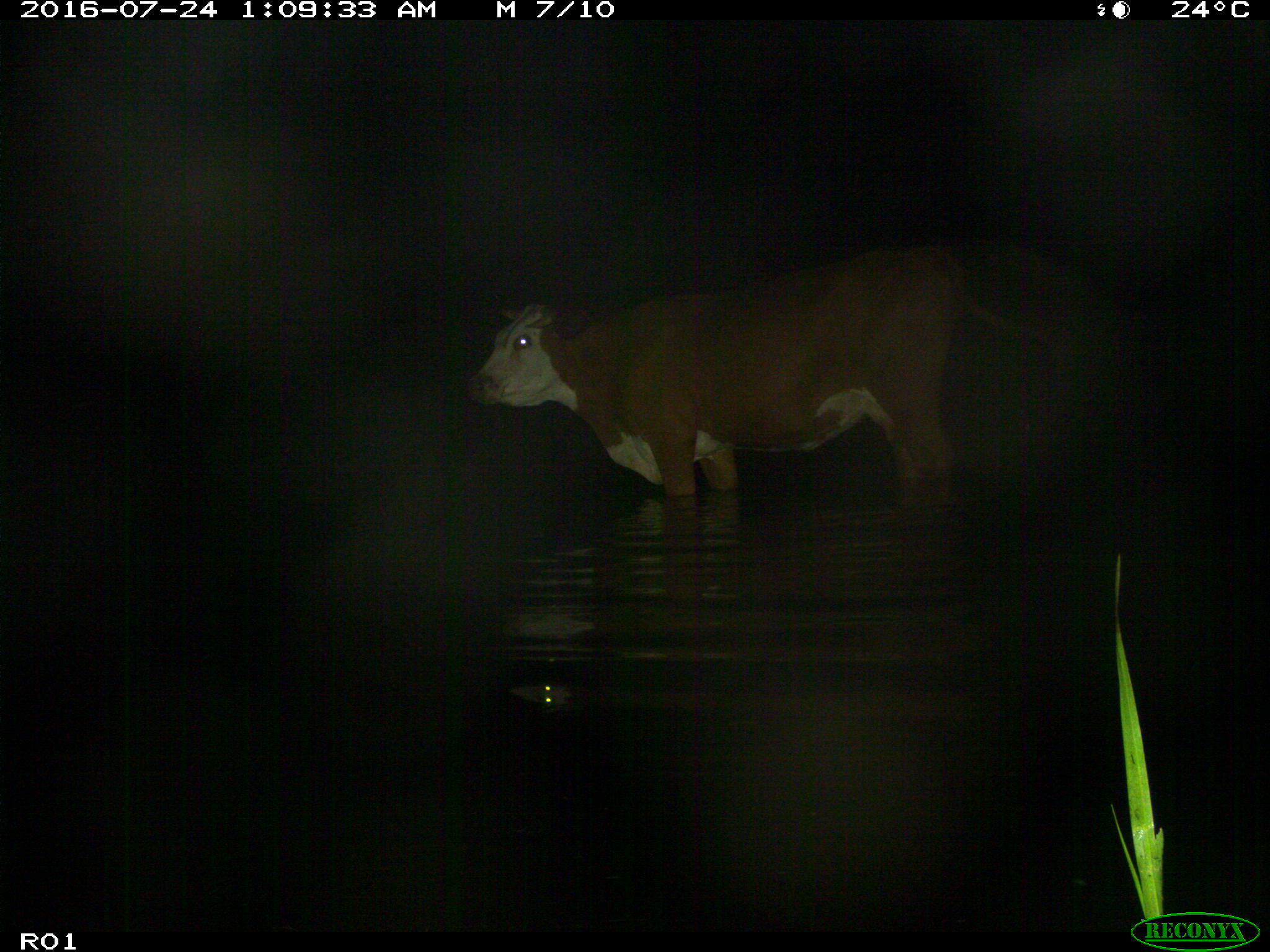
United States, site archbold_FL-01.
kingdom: Animalia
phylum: Chordata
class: Mammalia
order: Artiodactyla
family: Bovidae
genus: Bos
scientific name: Bos taurus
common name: domestic cow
Bos taurus (domestic cow).